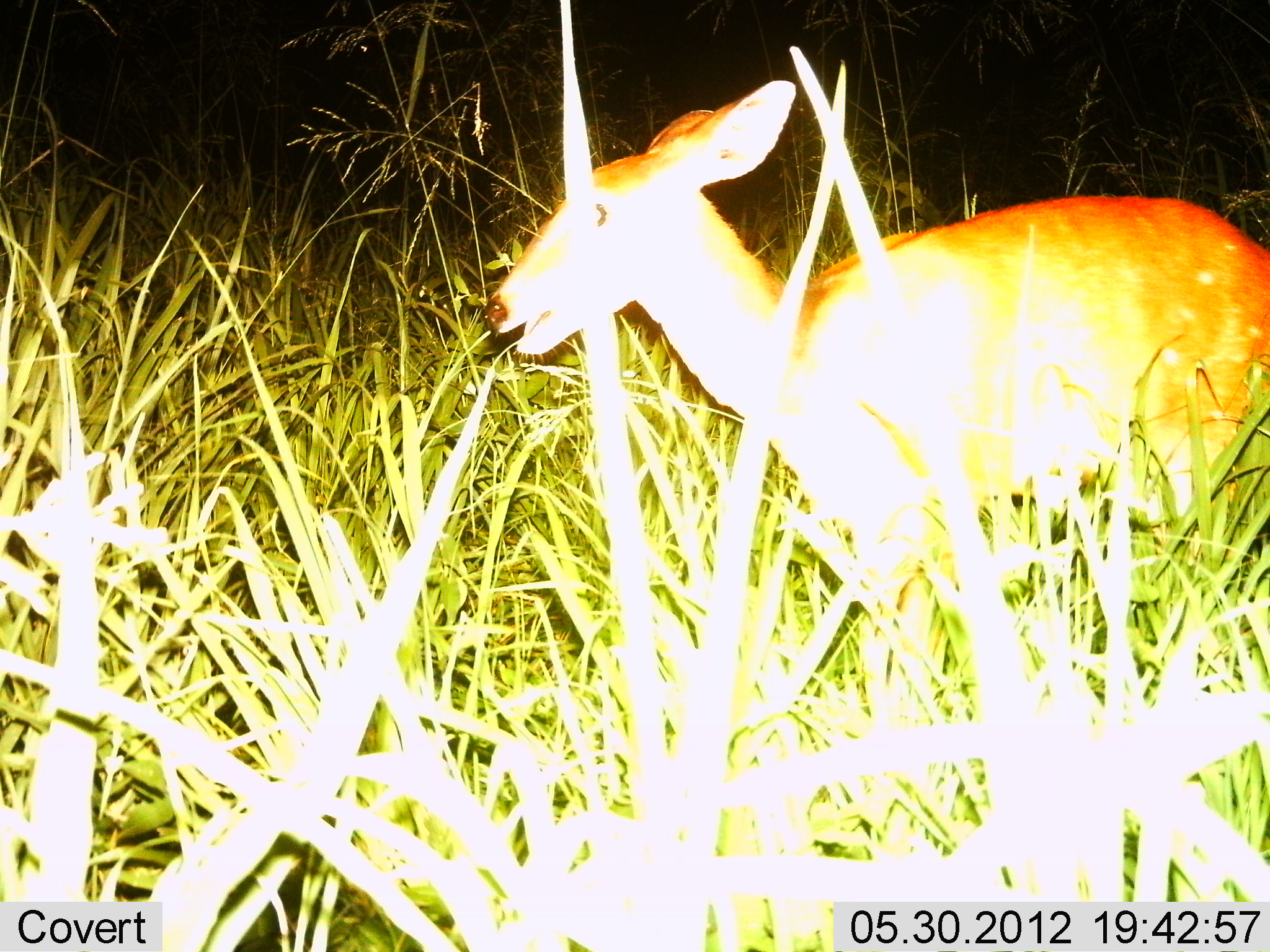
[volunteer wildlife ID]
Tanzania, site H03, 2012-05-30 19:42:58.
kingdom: Animalia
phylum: Chordata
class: Mammalia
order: Artiodactyla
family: Bovidae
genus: Tragelaphus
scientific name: Tragelaphus scriptus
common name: bushbuck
Bushbuck (Tragelaphus scriptus), count 1. Behavior (volunteer vote fractions): standing 50%, resting 0%, moving 50%, interacting 0%. Young present (vote fraction): 20%. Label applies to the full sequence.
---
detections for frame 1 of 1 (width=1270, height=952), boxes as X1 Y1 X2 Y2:
animal: 486 76 1270 606